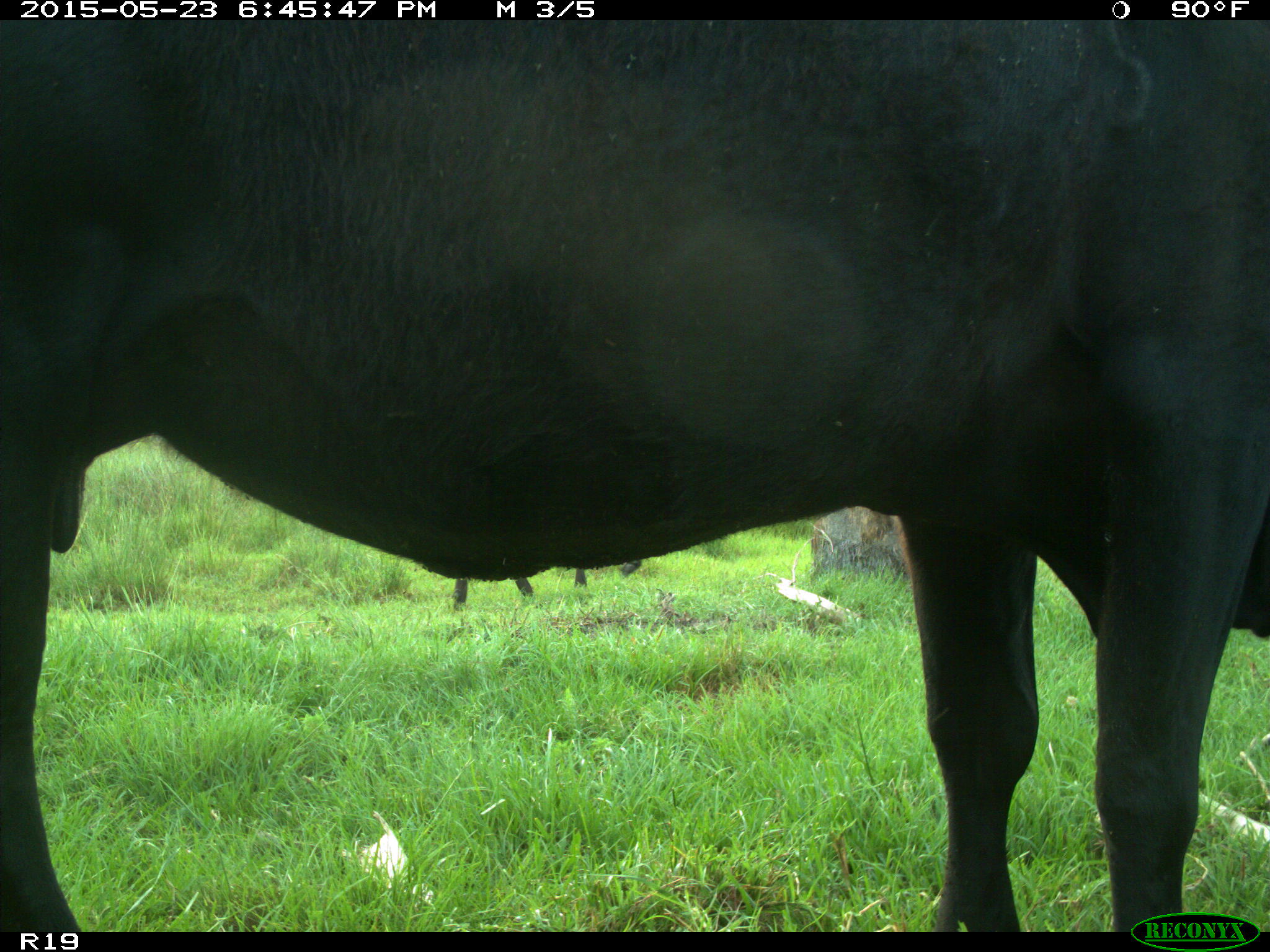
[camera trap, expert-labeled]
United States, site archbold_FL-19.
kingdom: Animalia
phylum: Chordata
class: Mammalia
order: Artiodactyla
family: Bovidae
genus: Bos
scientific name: Bos taurus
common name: domestic cow